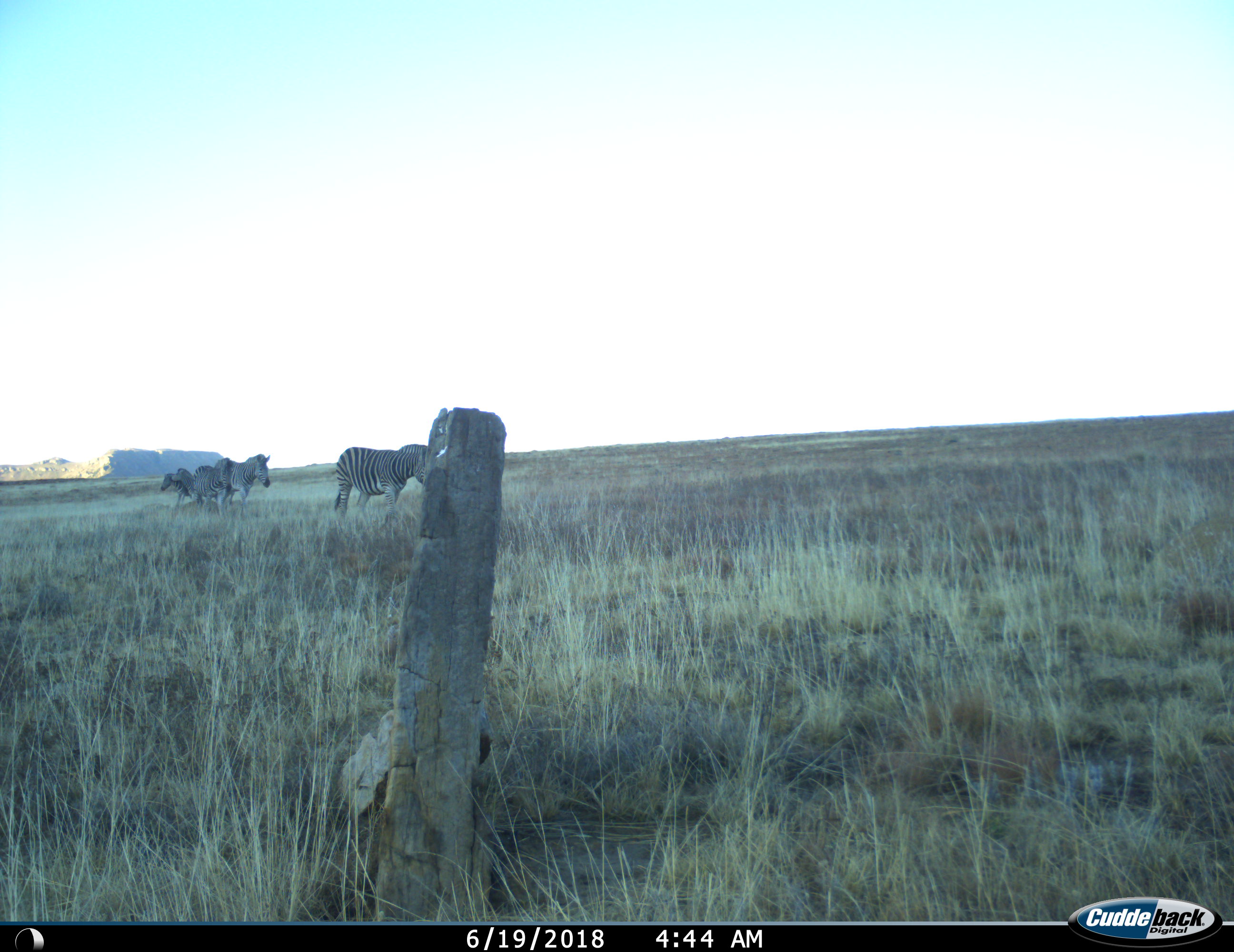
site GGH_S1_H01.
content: unidentified animal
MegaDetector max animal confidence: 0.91